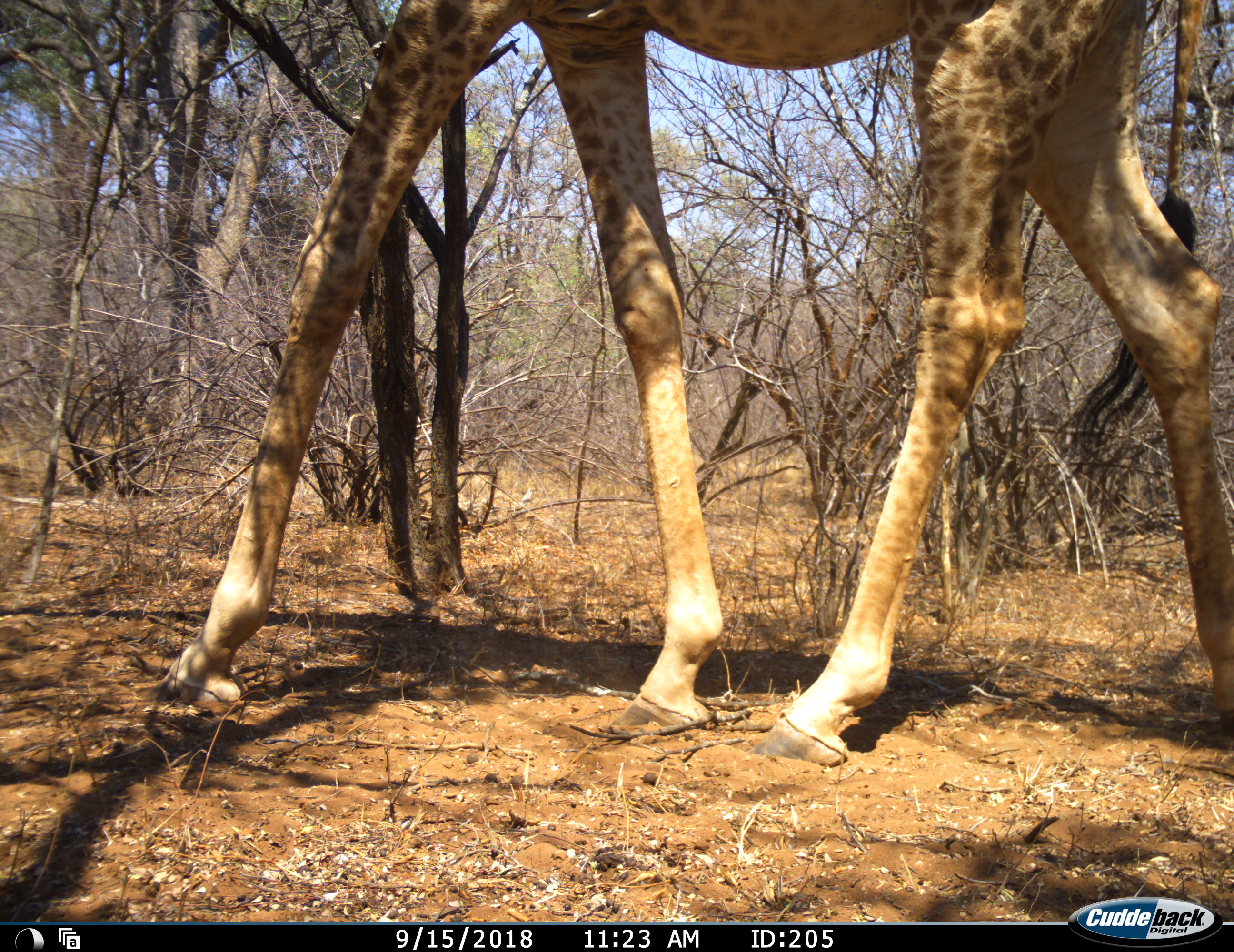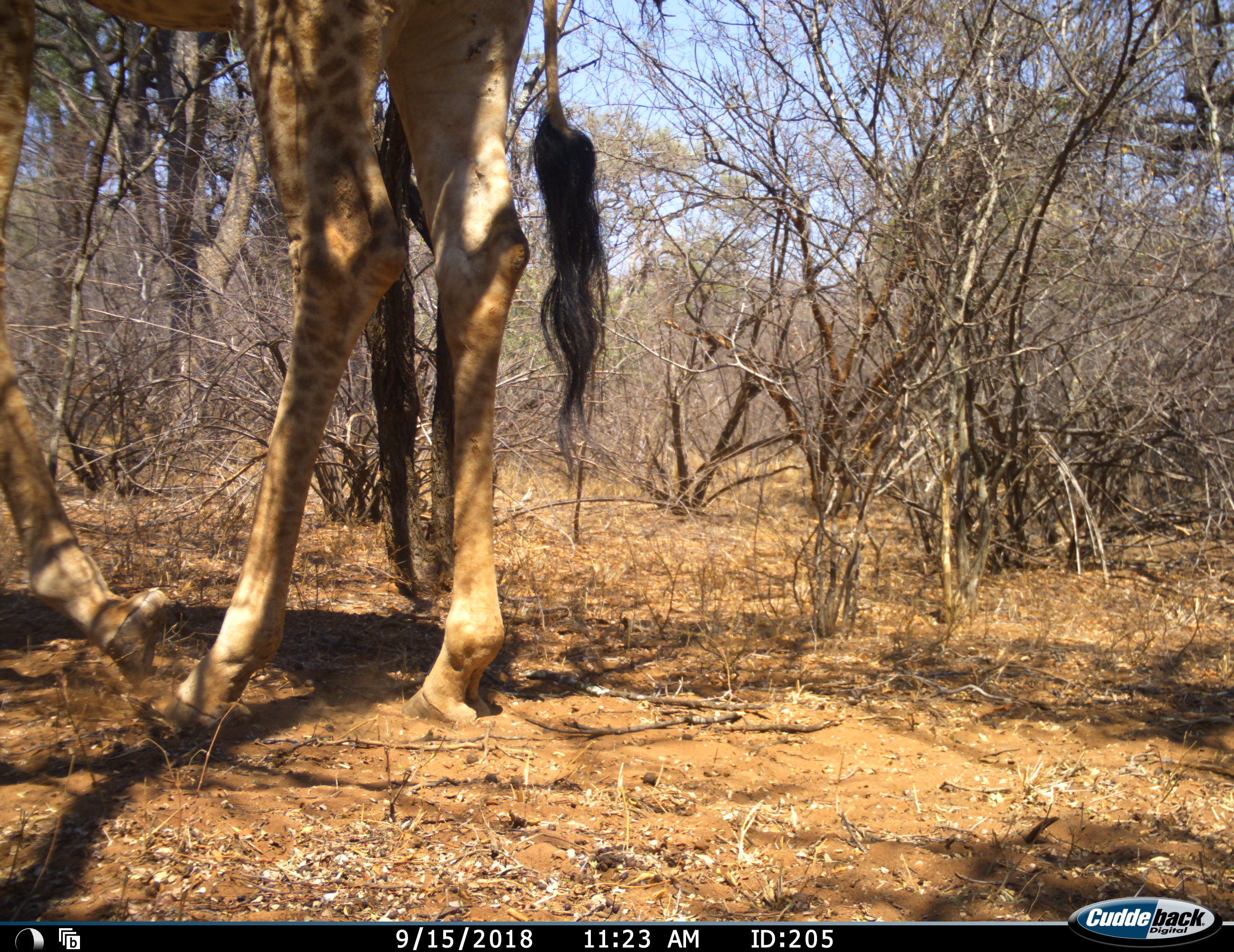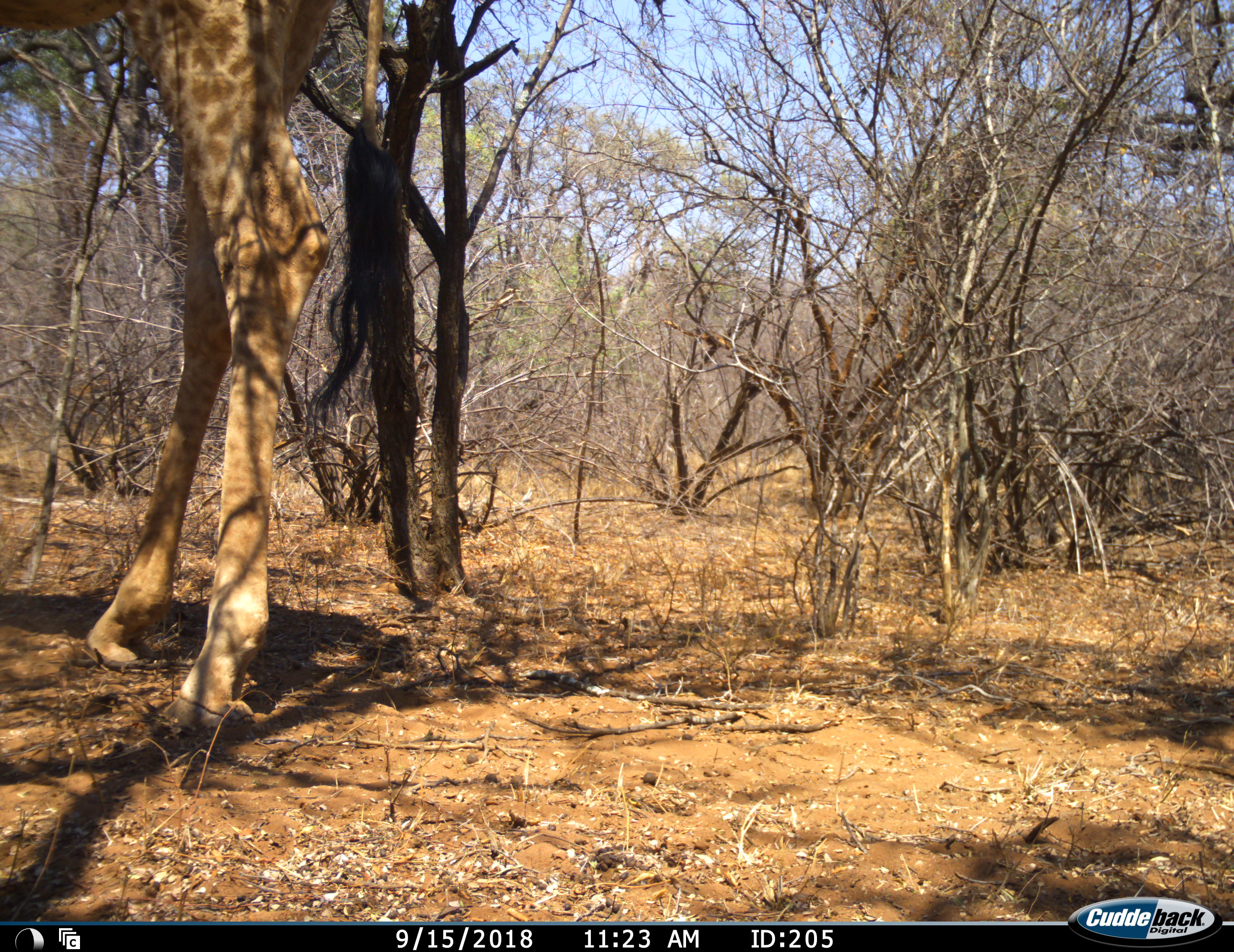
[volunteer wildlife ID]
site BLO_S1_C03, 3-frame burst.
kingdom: Animalia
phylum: Chordata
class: Mammalia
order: Artiodactyla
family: Giraffidae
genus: Giraffa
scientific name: Giraffa camelopardalis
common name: giraffe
Giraffe (Giraffa camelopardalis), count 1. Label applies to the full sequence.